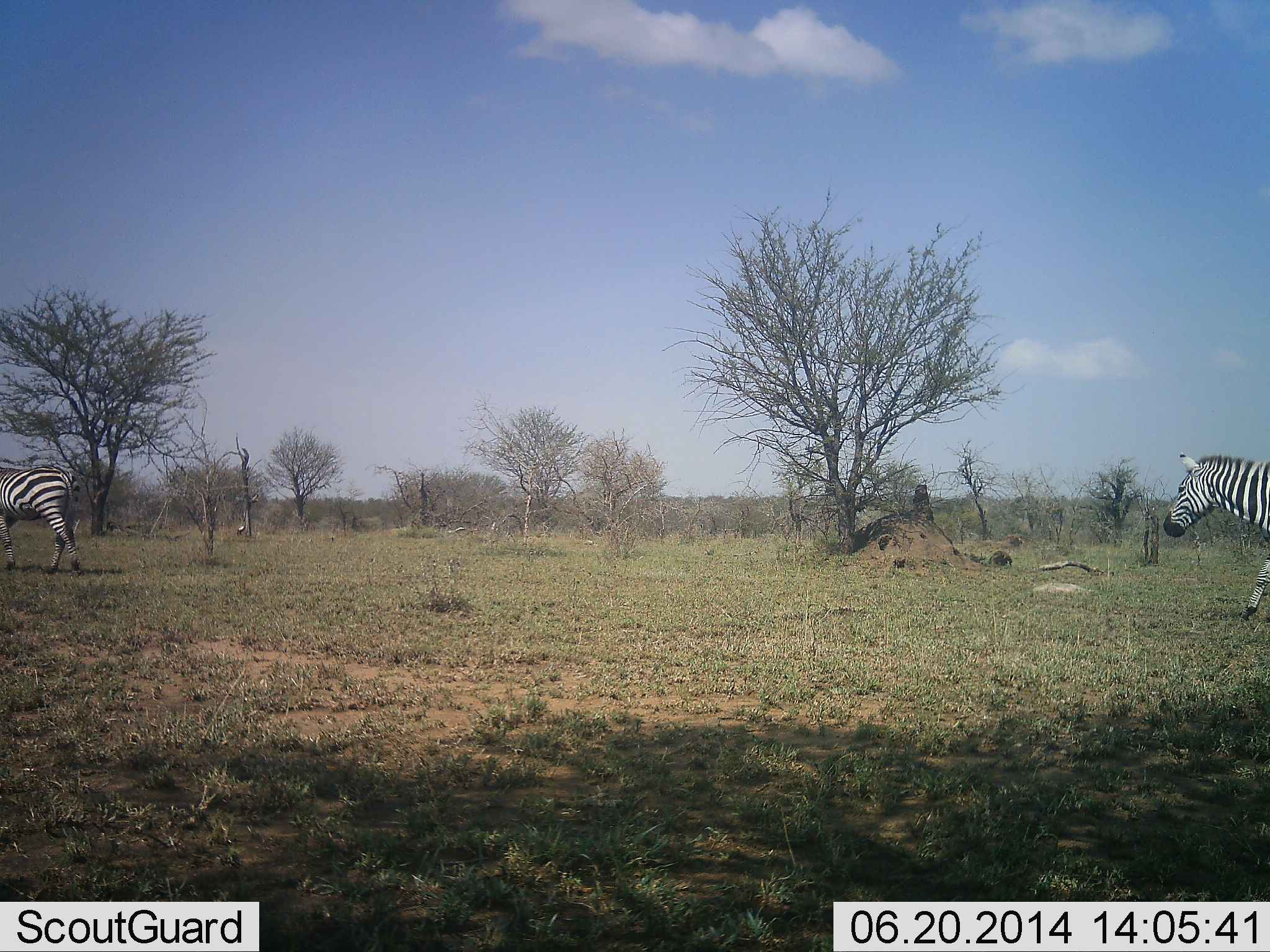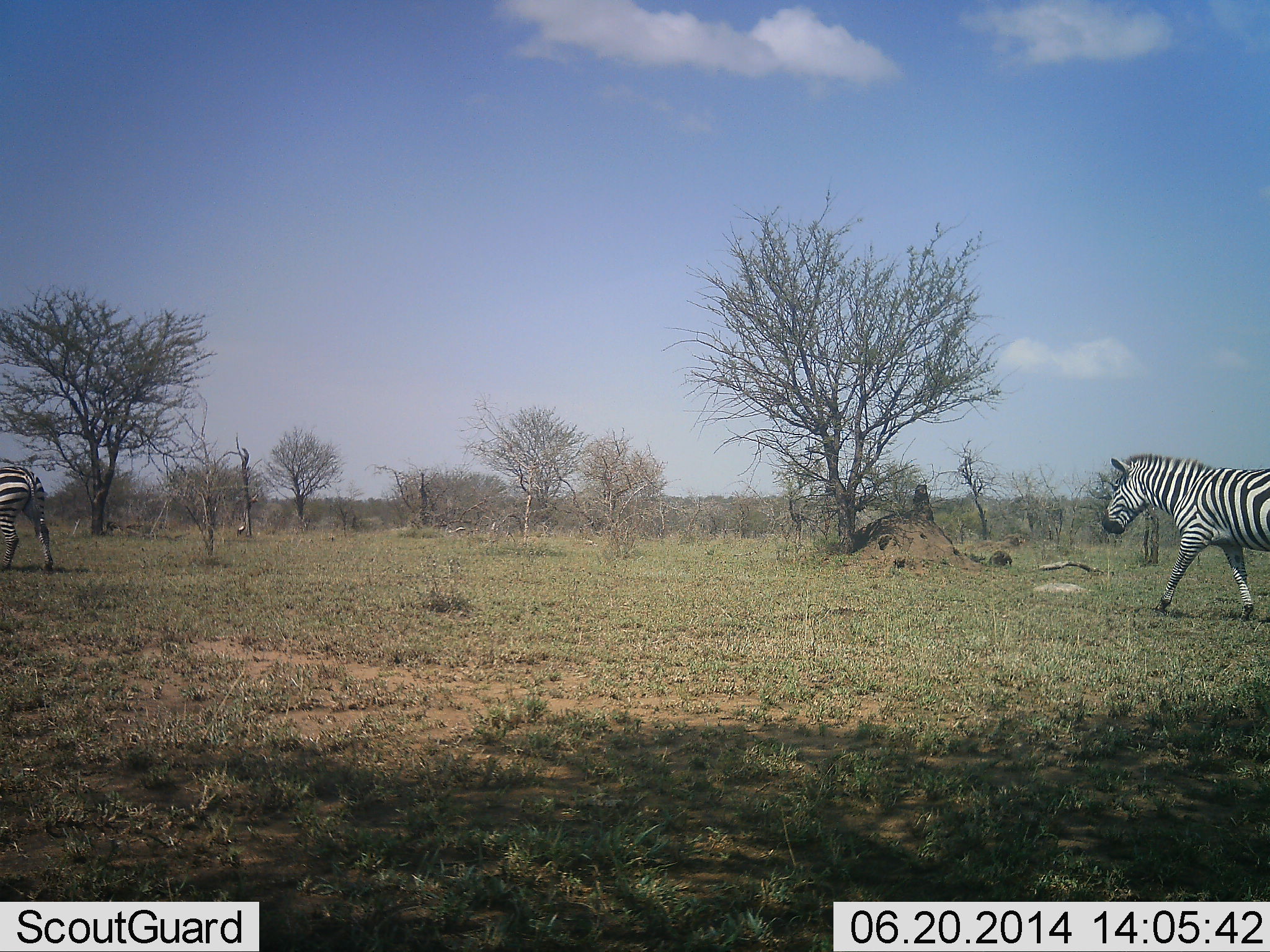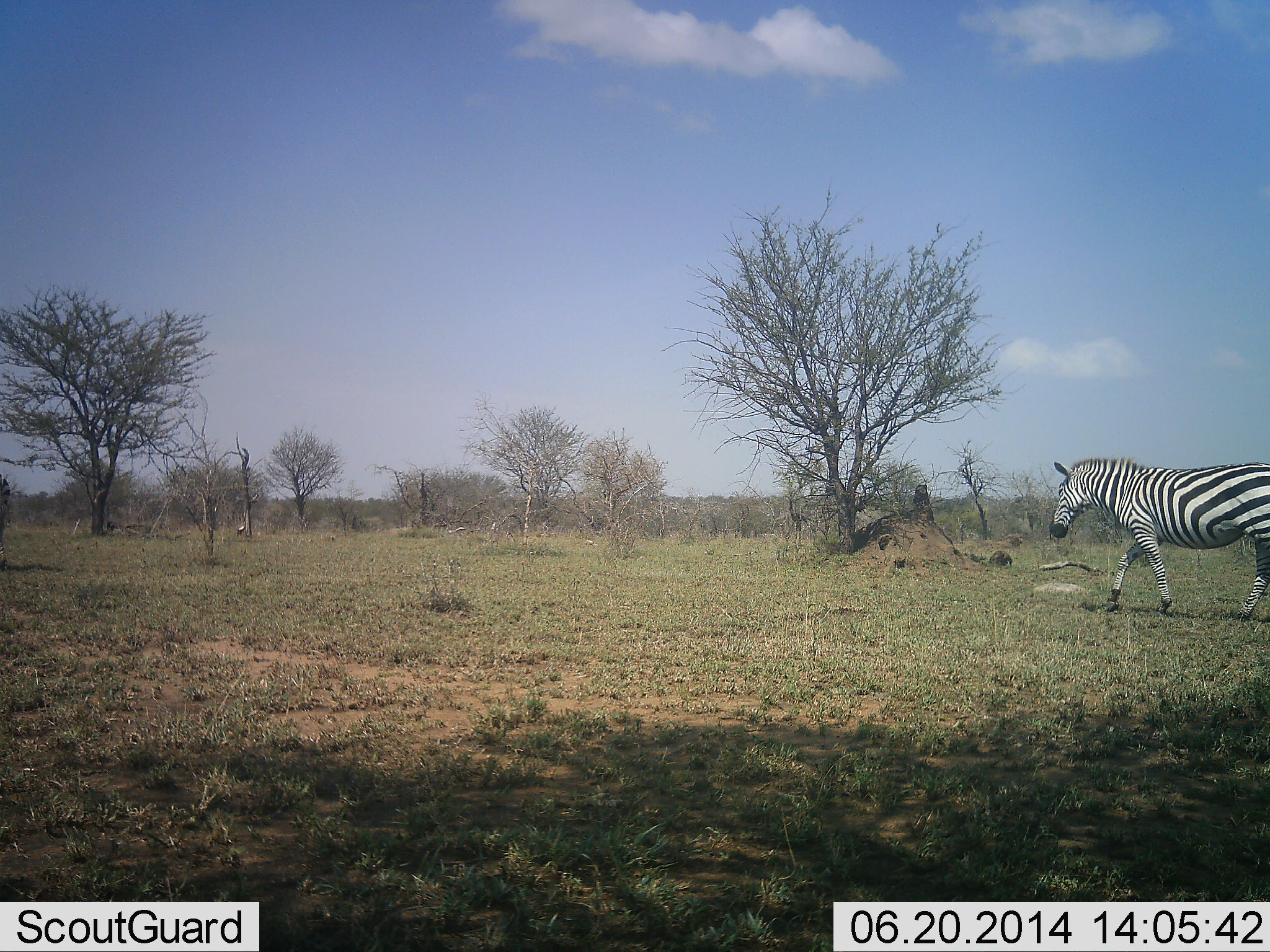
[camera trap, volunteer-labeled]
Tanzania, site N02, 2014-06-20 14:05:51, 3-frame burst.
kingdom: Animalia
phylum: Chordata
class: Mammalia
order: Perissodactyla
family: Equidae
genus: Equus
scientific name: Equus quagga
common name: plains zebra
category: zebra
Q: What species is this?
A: Zebra (plains zebra) (Equus quagga).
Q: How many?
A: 2.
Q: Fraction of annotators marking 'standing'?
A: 0%.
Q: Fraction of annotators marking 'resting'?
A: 0%.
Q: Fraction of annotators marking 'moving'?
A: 100%.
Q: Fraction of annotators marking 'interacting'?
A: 0%.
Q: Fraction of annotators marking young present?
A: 0%.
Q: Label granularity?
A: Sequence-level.